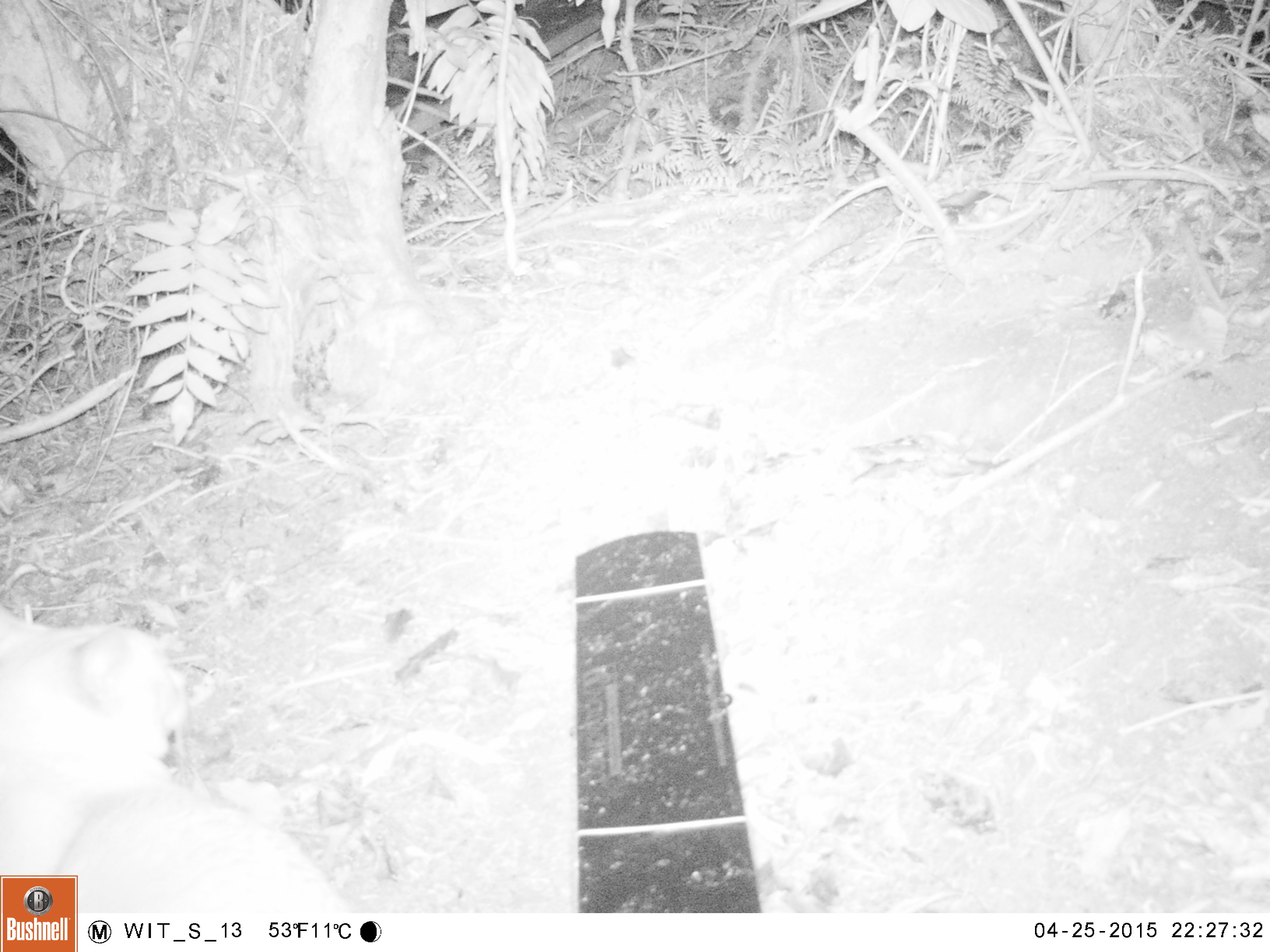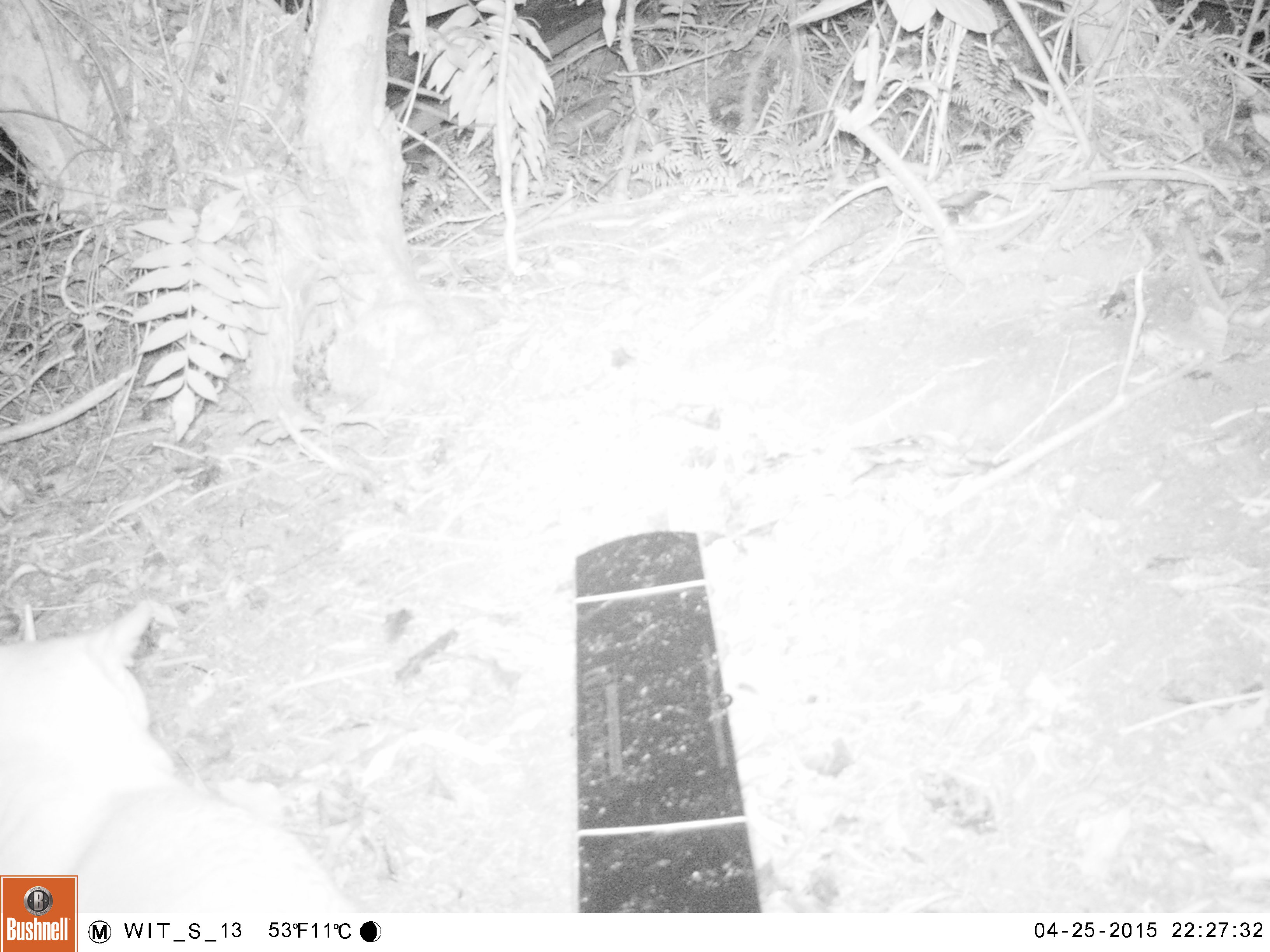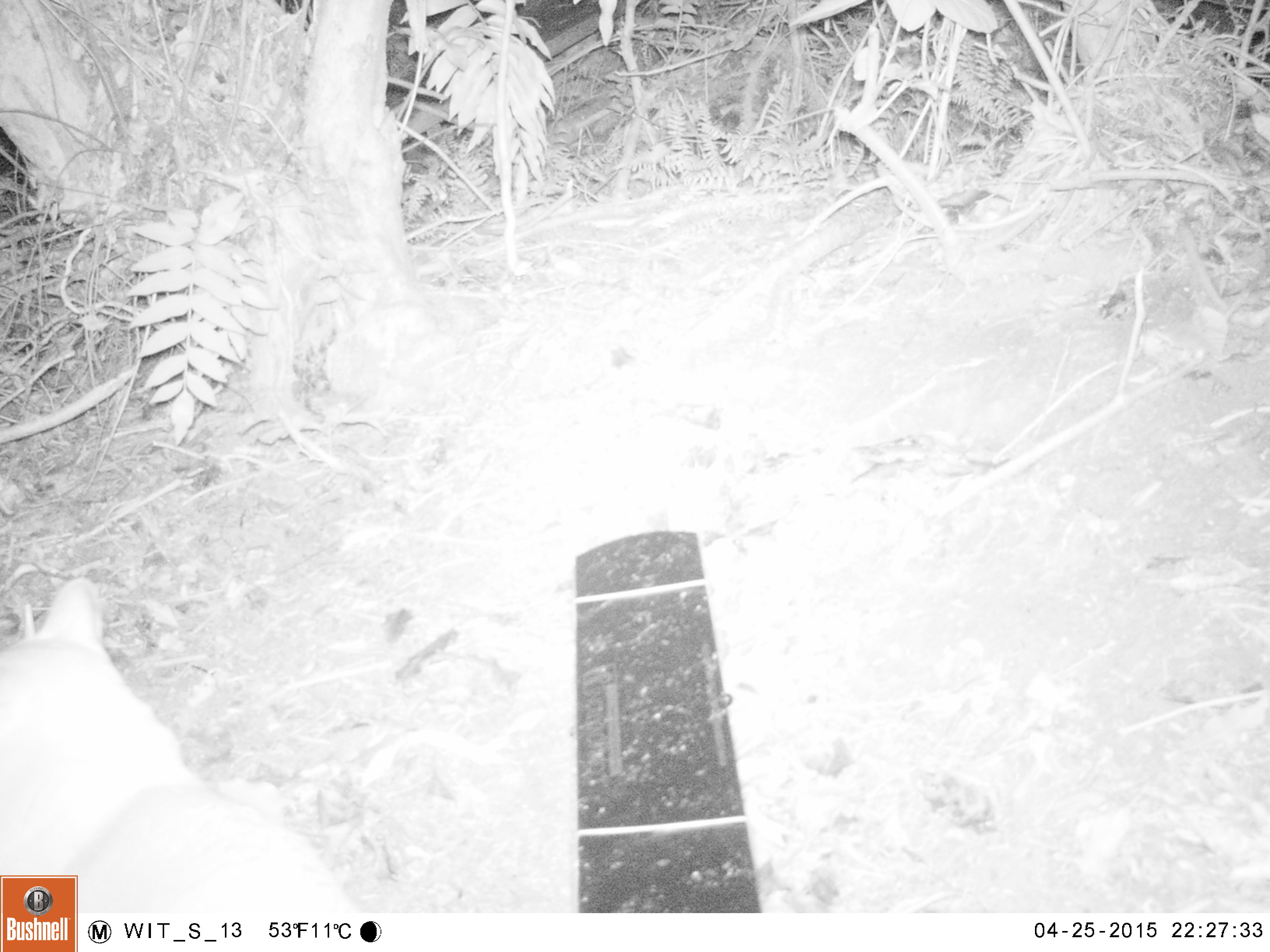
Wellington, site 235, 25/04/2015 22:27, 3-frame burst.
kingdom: Animalia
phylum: Chordata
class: Mammalia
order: Carnivora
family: Felidae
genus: Felis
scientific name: Felis catus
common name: cat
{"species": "cat (Felis catus)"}